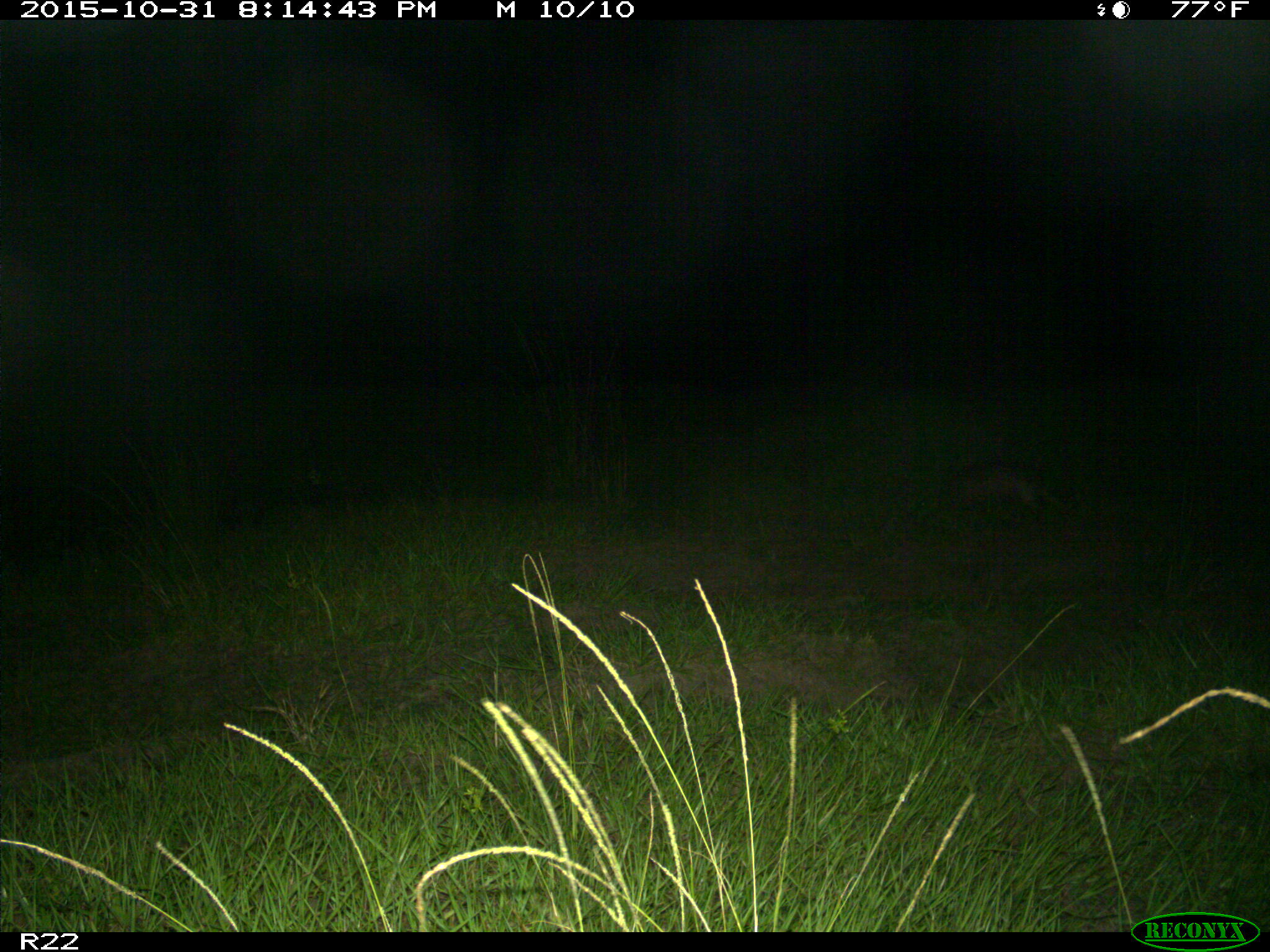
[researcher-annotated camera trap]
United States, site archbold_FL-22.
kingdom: Animalia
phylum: Chordata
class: Mammalia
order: Cingulata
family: Dasypodidae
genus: Dasypus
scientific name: Dasypus novemcinctus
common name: nine-banded armadillo